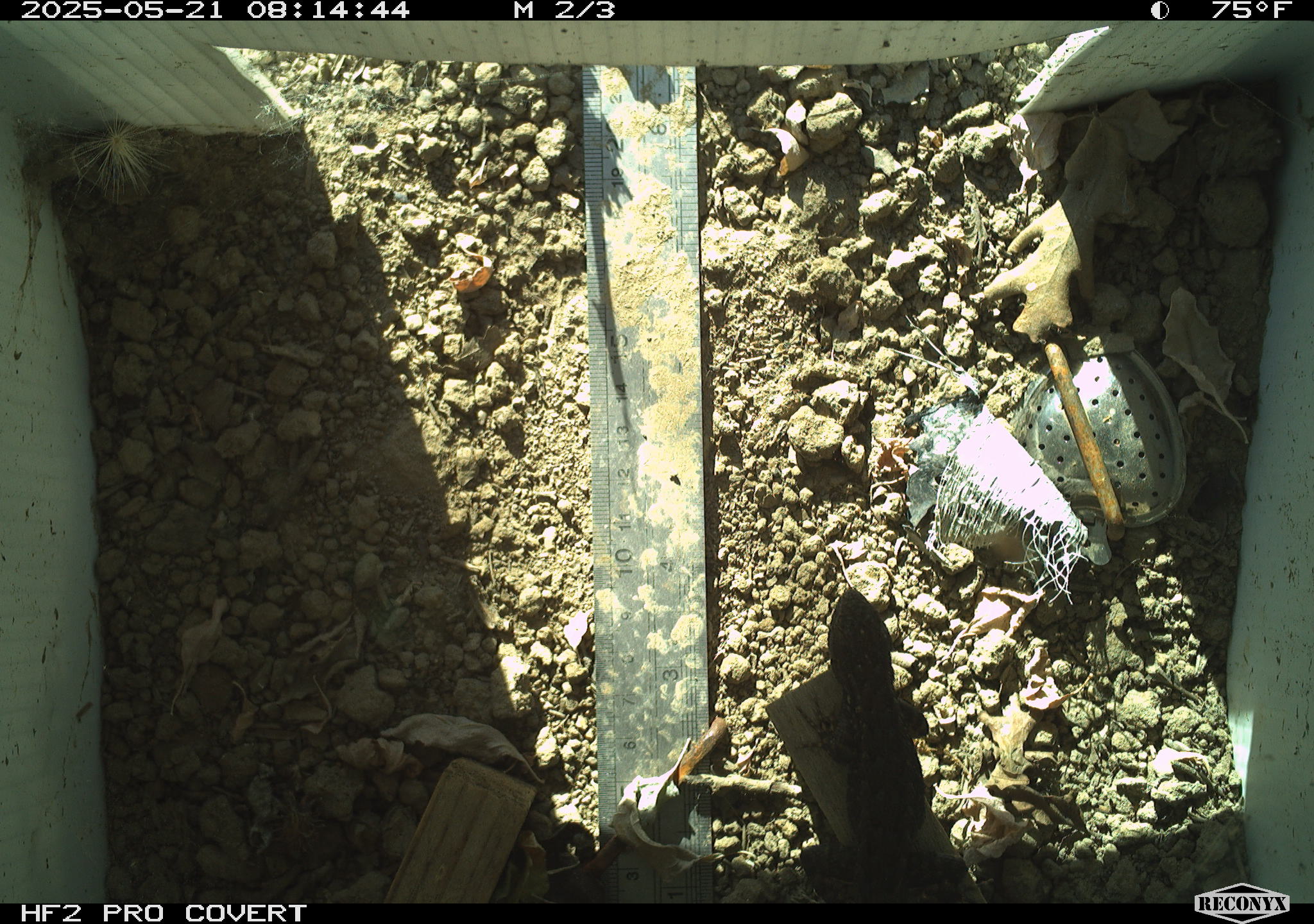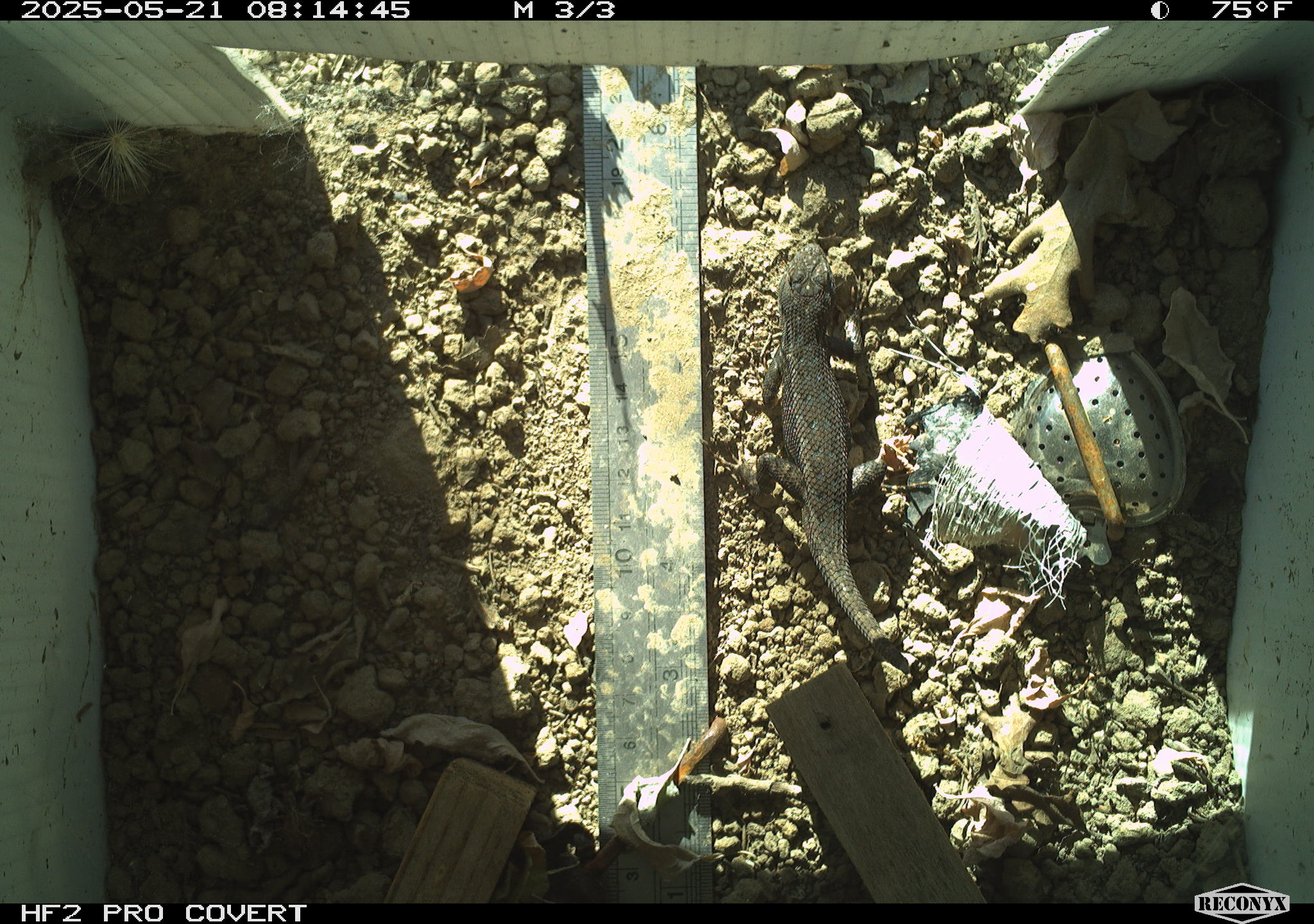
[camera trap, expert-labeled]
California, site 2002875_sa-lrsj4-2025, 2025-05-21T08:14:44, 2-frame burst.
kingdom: Animalia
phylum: Chordata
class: Reptilia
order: Squamata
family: Phrynosomatidae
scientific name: Phrynosomatidae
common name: north american spiny lizards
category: sceloporus/uta species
Sceloporus/uta species (north american spiny lizards) (Phrynosomatidae).